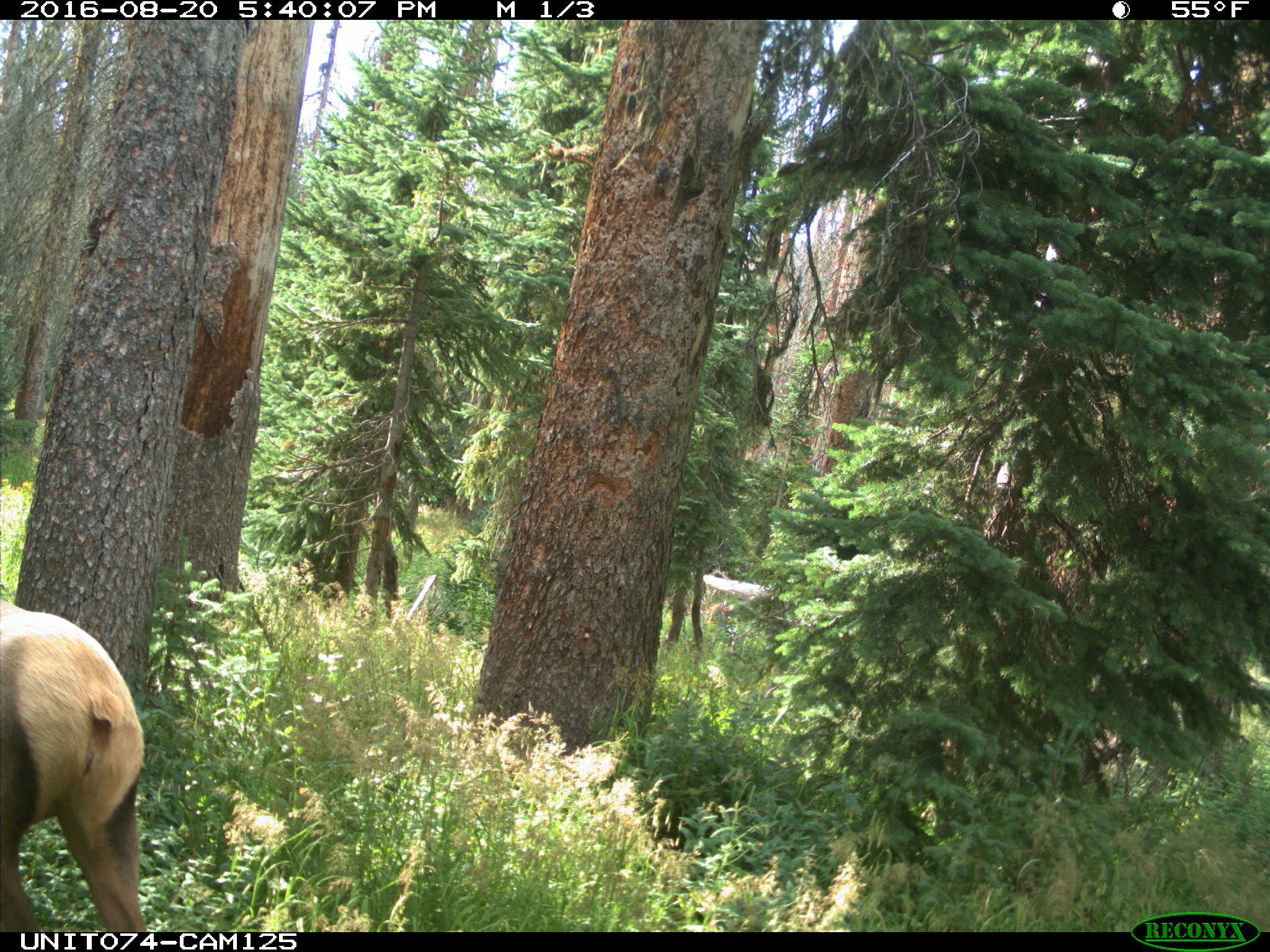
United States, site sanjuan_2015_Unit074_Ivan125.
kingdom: Animalia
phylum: Chordata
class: Mammalia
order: Artiodactyla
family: Cervidae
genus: Cervus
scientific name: Cervus elaphus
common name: red deer